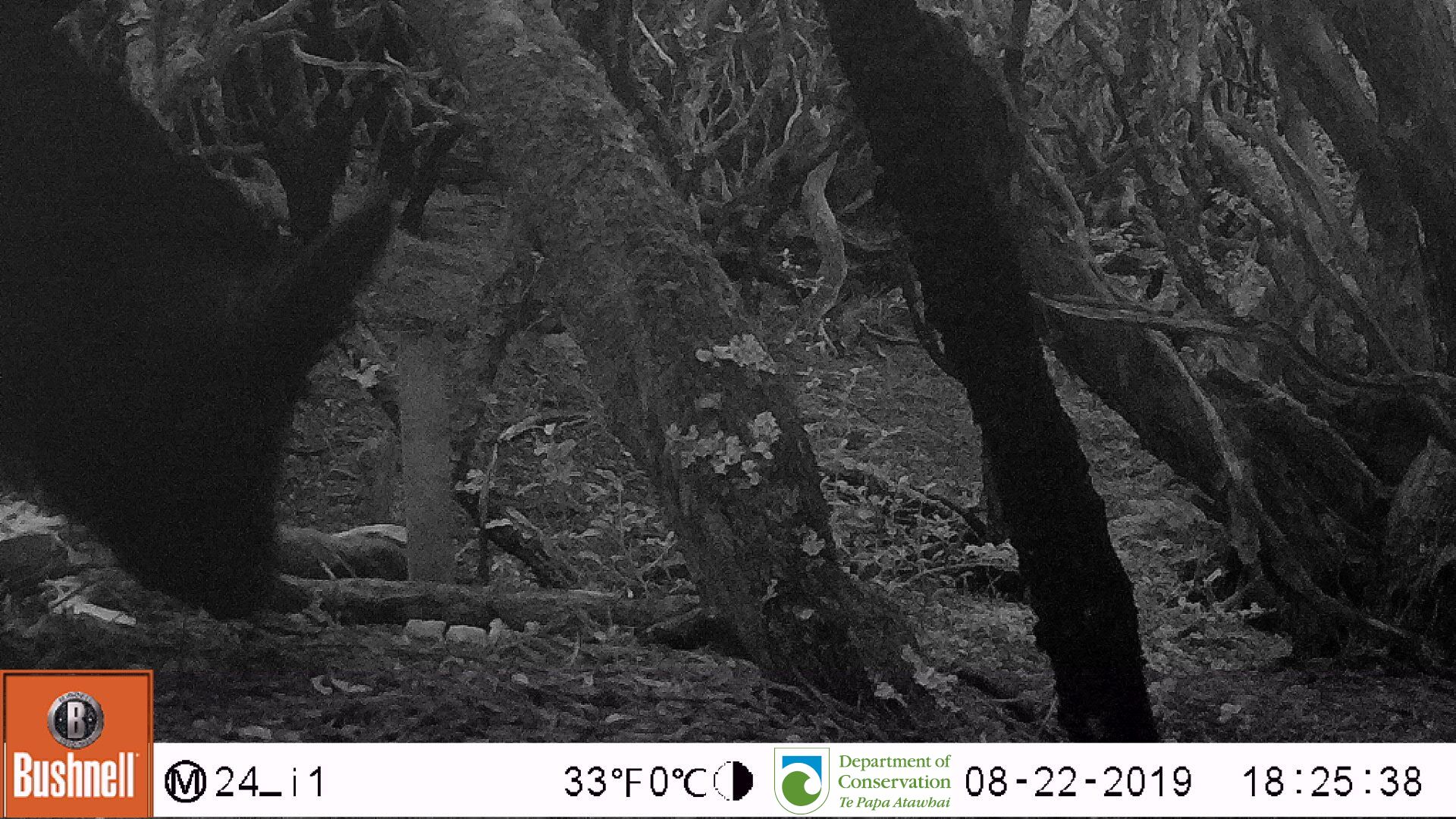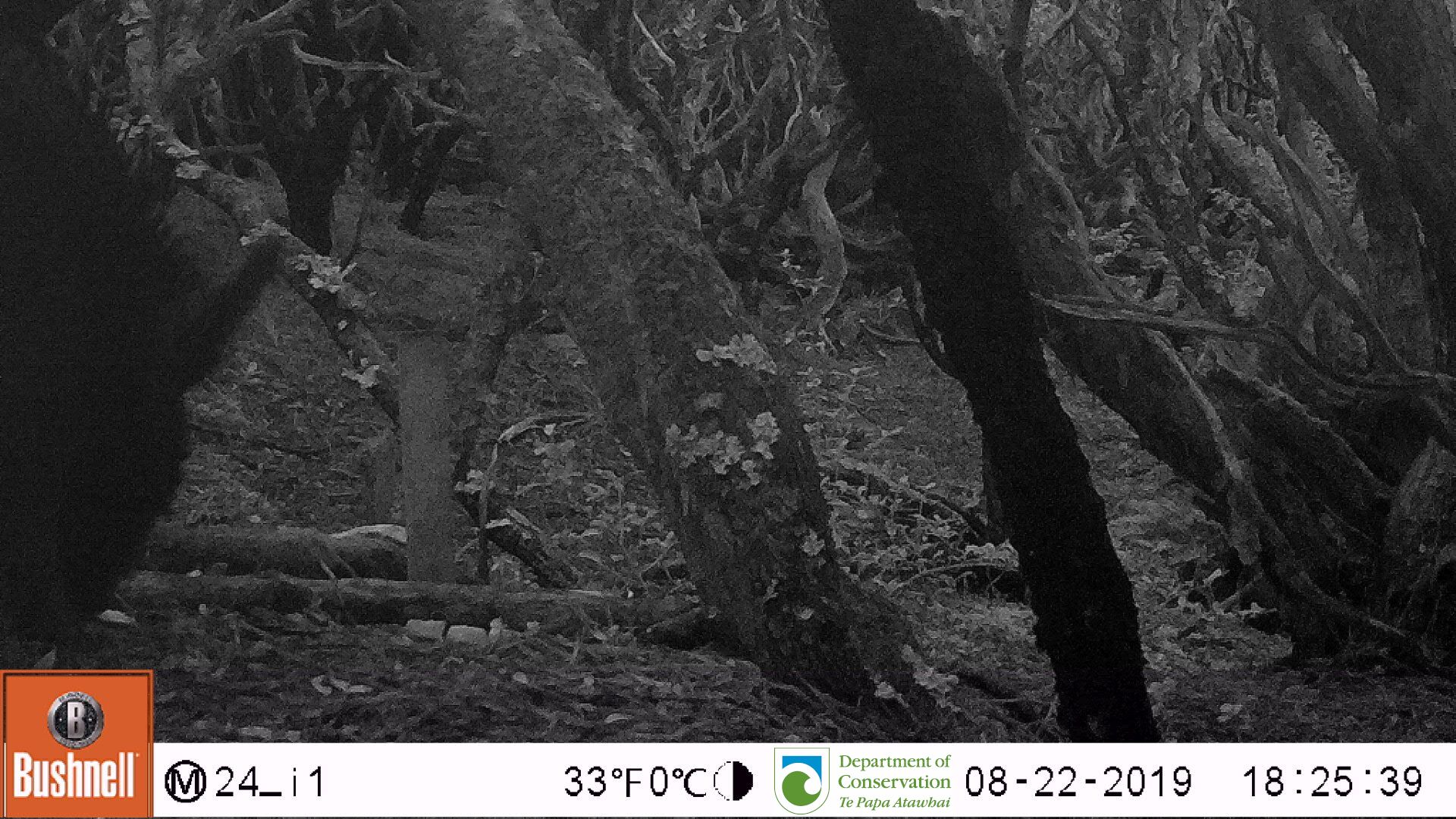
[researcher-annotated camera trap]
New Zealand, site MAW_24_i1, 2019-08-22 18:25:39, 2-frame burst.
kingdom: Animalia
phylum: Chordata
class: Mammalia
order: Artiodactyla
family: Suidae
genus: Sus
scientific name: Sus scrofa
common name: pig